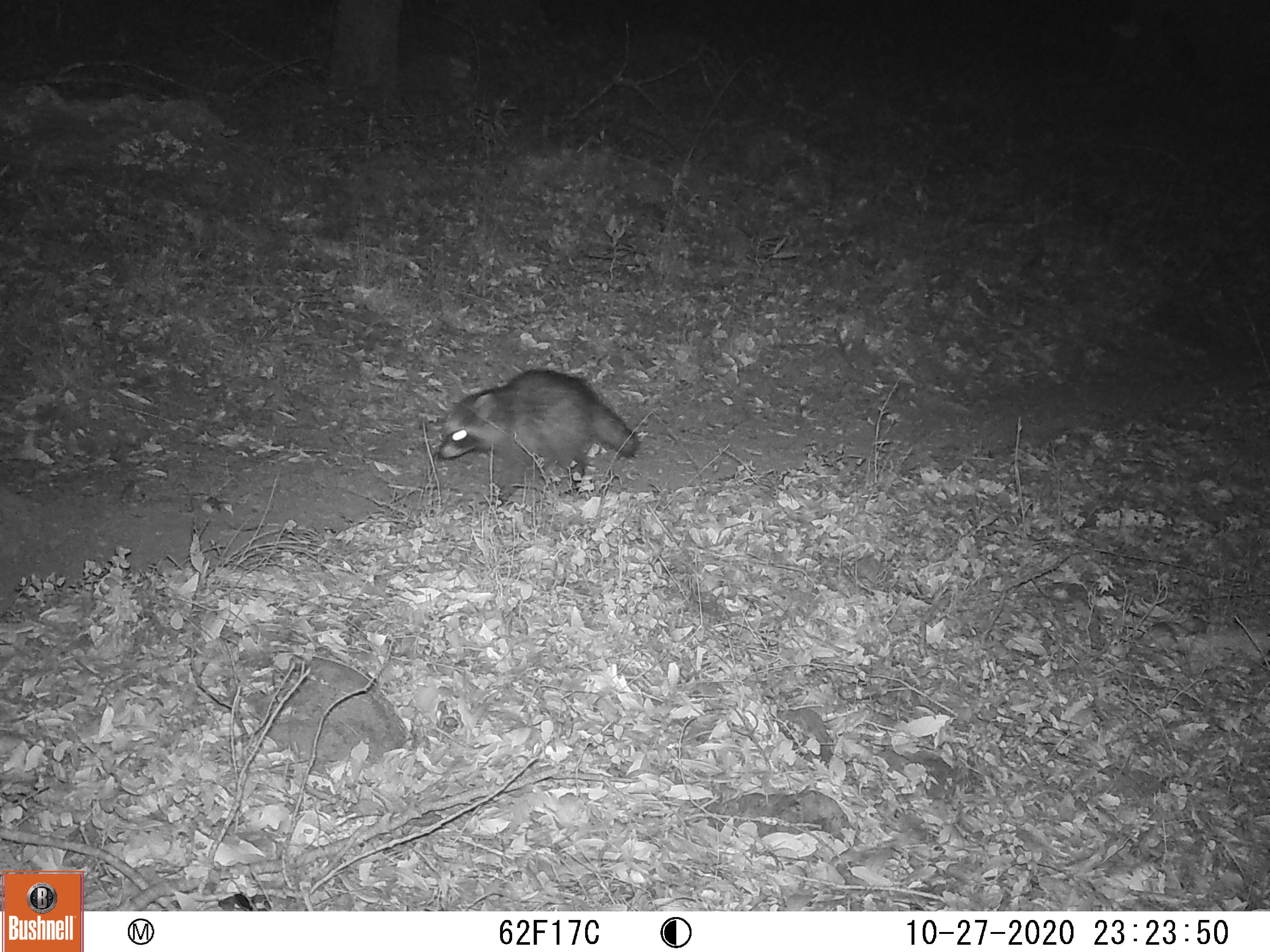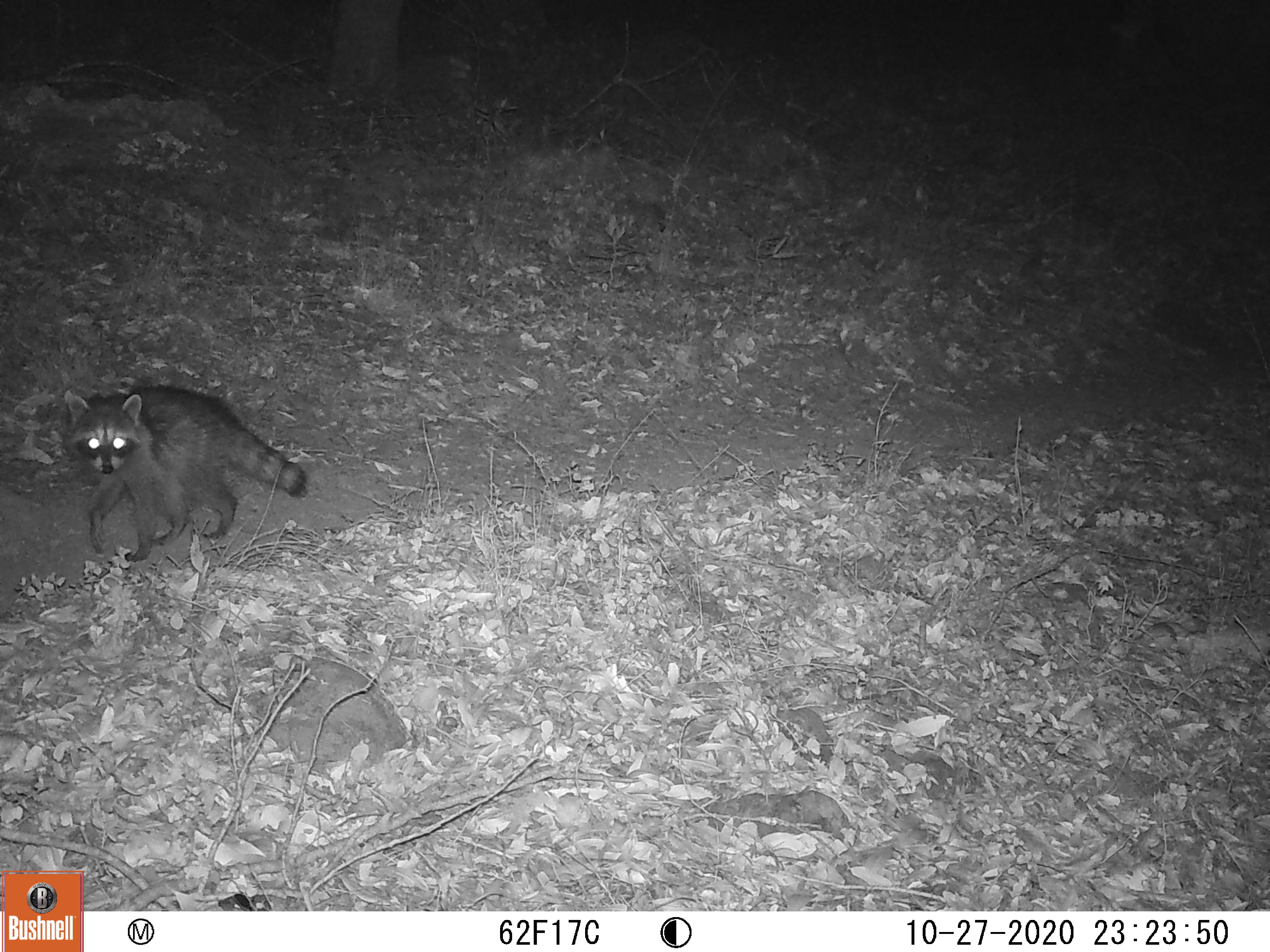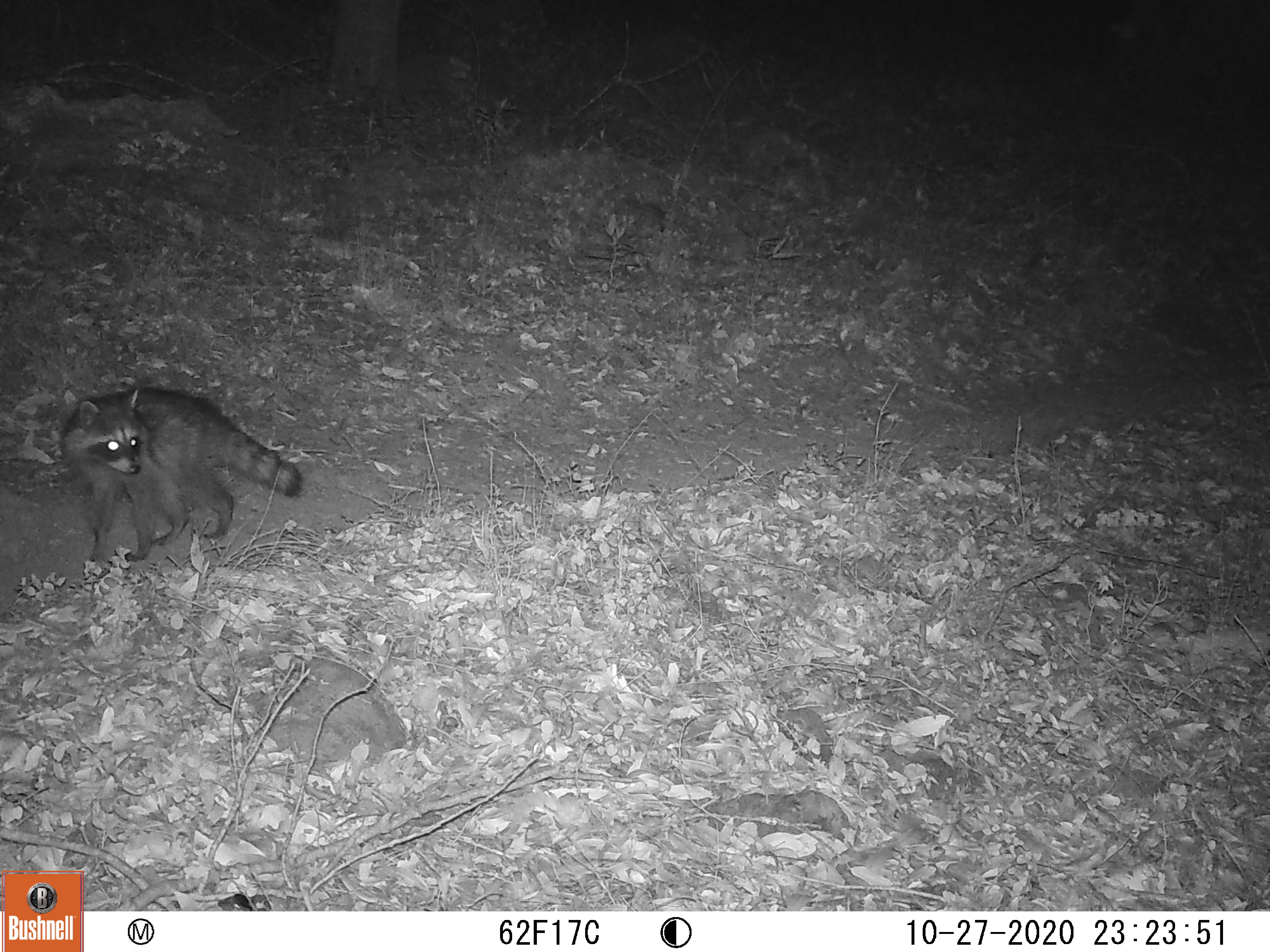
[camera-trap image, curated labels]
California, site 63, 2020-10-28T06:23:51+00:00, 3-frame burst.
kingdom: Animalia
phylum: Chordata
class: Mammalia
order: Carnivora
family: Procyonidae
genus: Procyon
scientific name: Procyon lotor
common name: raccoon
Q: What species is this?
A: Raccoon (Procyon lotor).